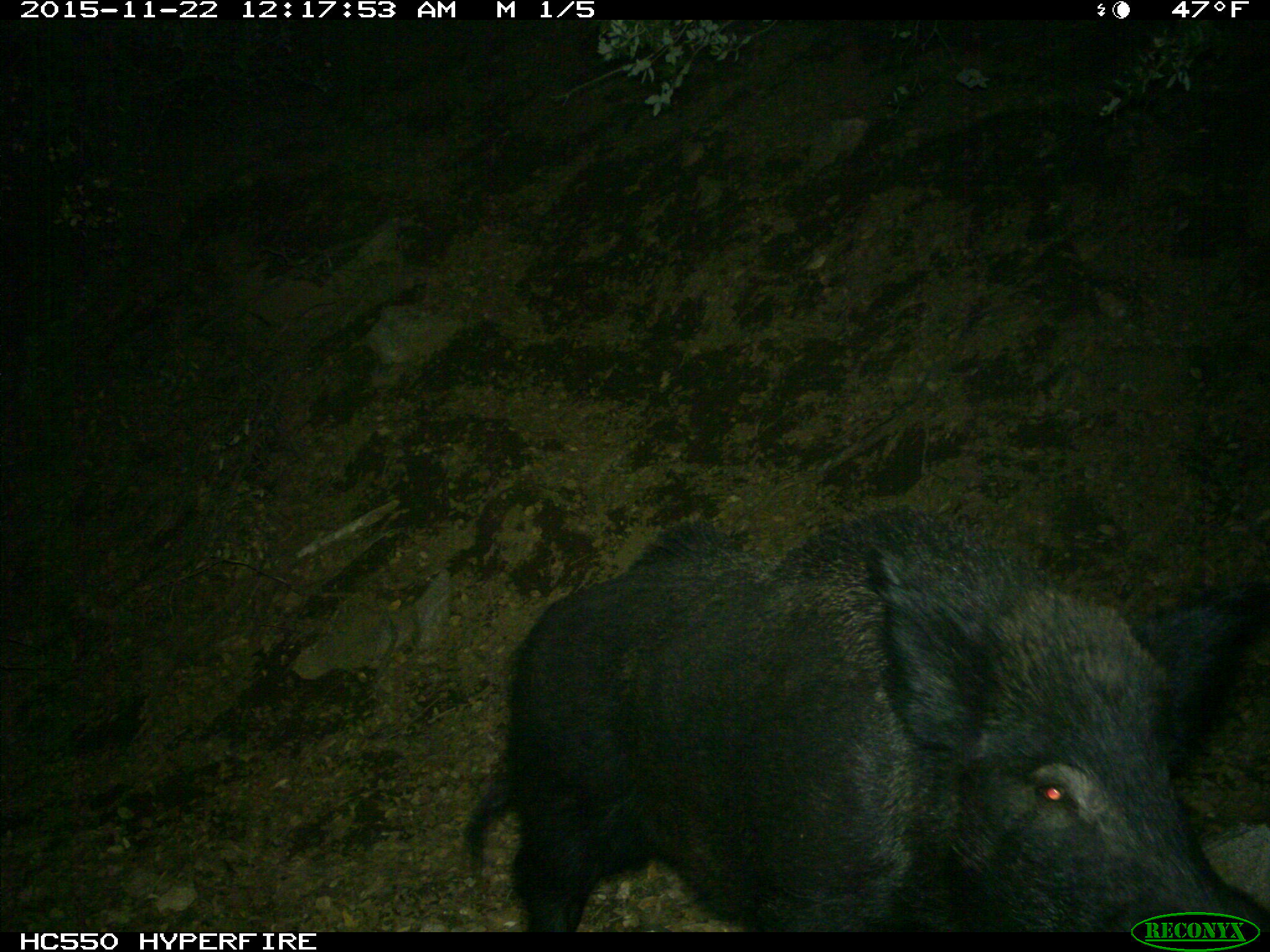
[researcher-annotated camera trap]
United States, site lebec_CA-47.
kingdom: Animalia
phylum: Chordata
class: Mammalia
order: Artiodactyla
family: Suidae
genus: Sus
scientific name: Sus scrofa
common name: wild boar